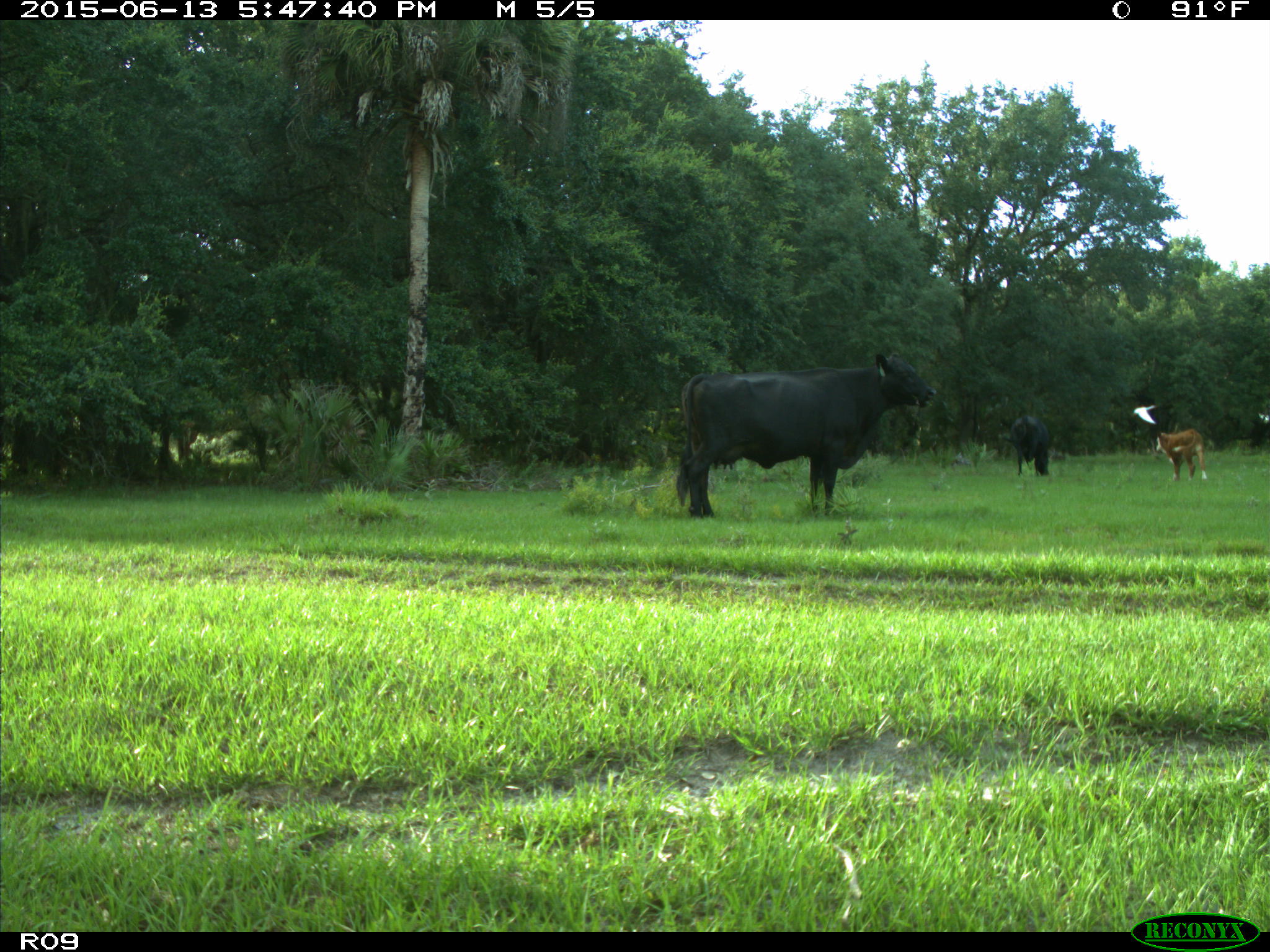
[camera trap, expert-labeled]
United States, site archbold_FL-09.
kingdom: Animalia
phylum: Chordata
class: Mammalia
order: Artiodactyla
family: Bovidae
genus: Bos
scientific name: Bos taurus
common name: domestic cow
Bos taurus (domestic cow).